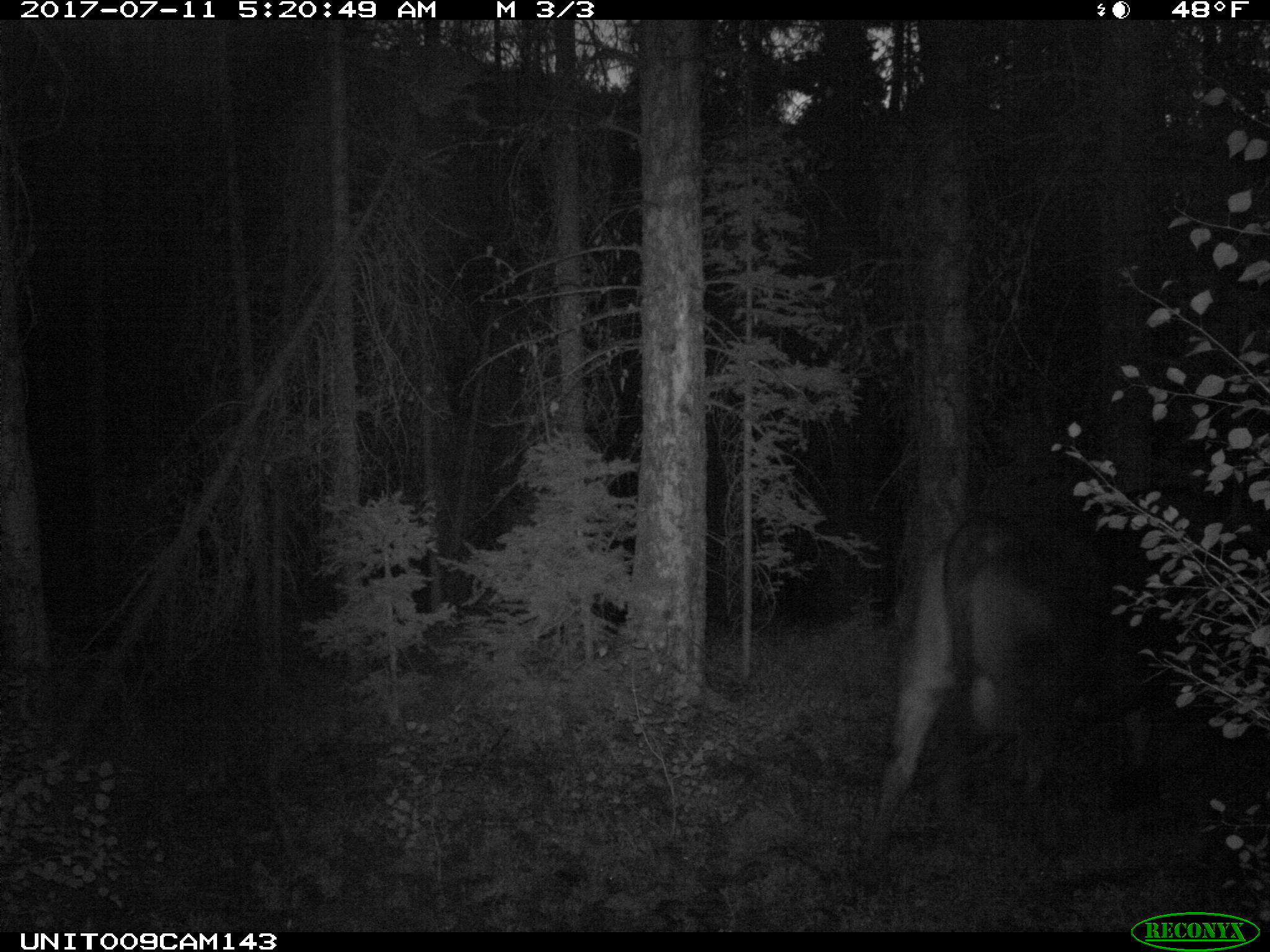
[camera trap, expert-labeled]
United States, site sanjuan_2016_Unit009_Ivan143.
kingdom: Animalia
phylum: Chordata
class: Mammalia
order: Artiodactyla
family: Bovidae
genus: Bos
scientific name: Bos taurus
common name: domestic cow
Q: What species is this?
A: Bos taurus (domestic cow).